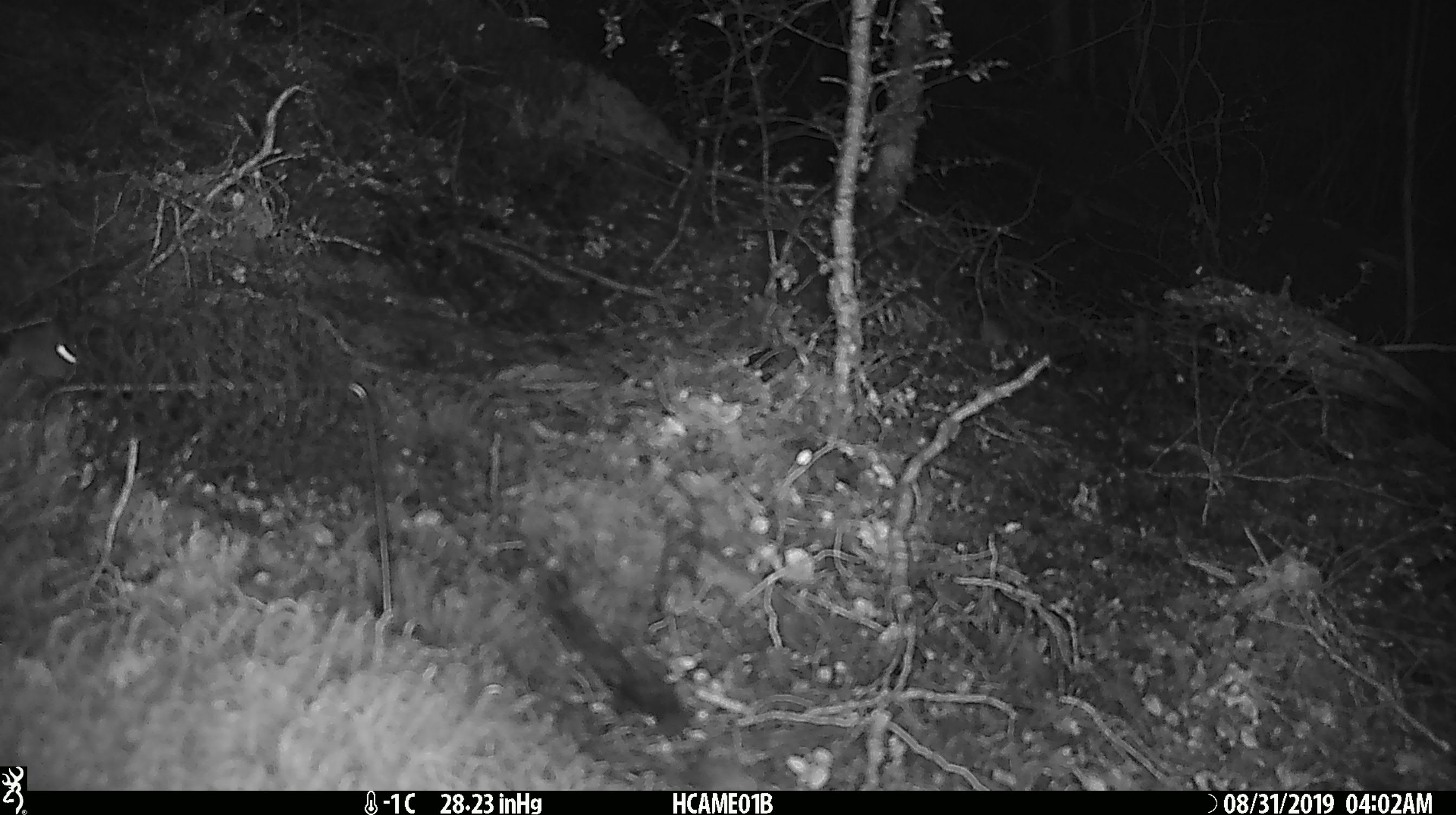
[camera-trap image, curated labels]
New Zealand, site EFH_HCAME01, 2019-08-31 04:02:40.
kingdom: Animalia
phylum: Chordata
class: Mammalia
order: Rodentia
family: Muridae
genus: Mus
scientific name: Mus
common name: mouse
Mouse (Mus).